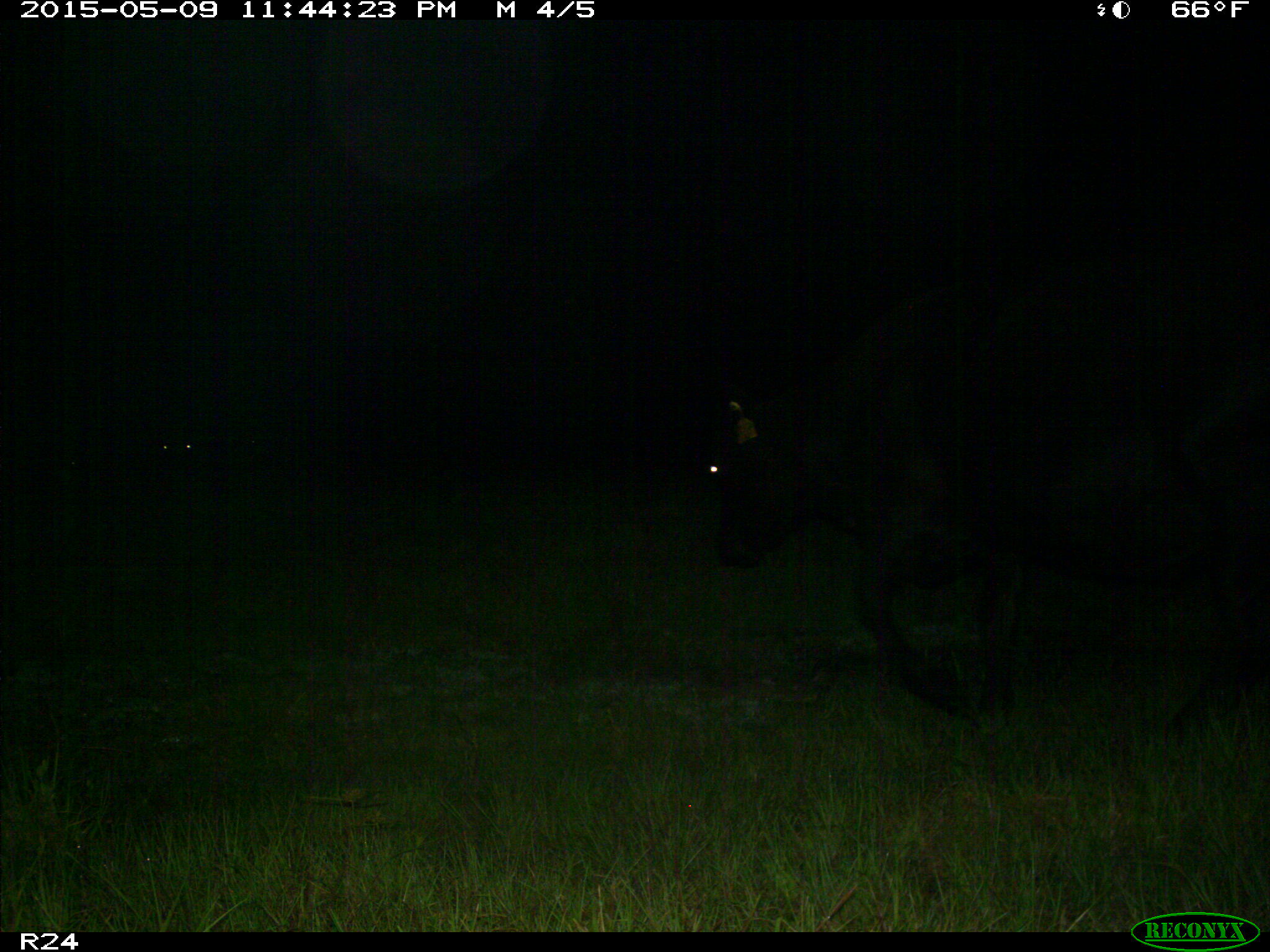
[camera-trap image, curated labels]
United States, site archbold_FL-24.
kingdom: Animalia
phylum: Chordata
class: Mammalia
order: Artiodactyla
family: Bovidae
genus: Bos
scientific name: Bos taurus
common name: domestic cow